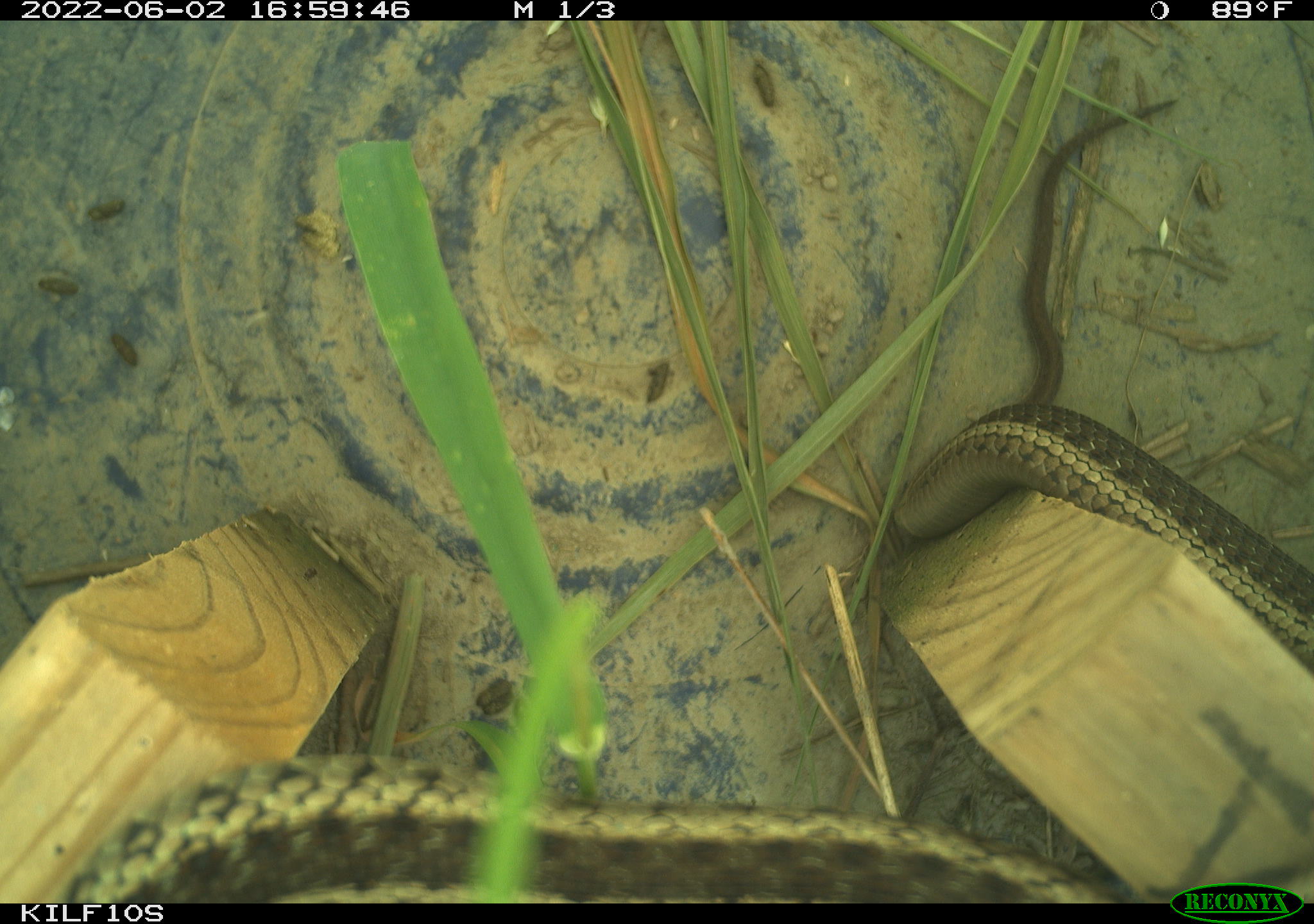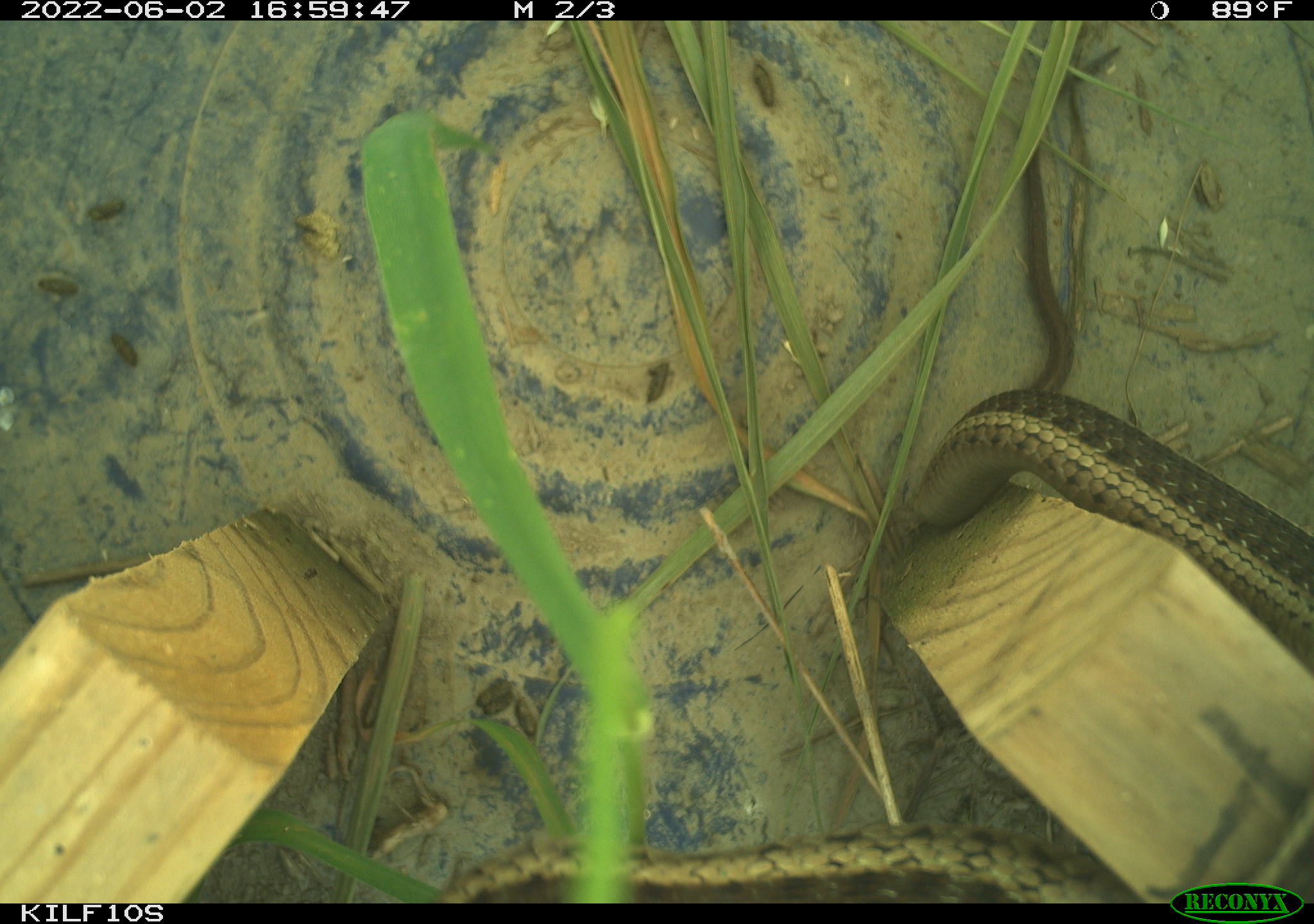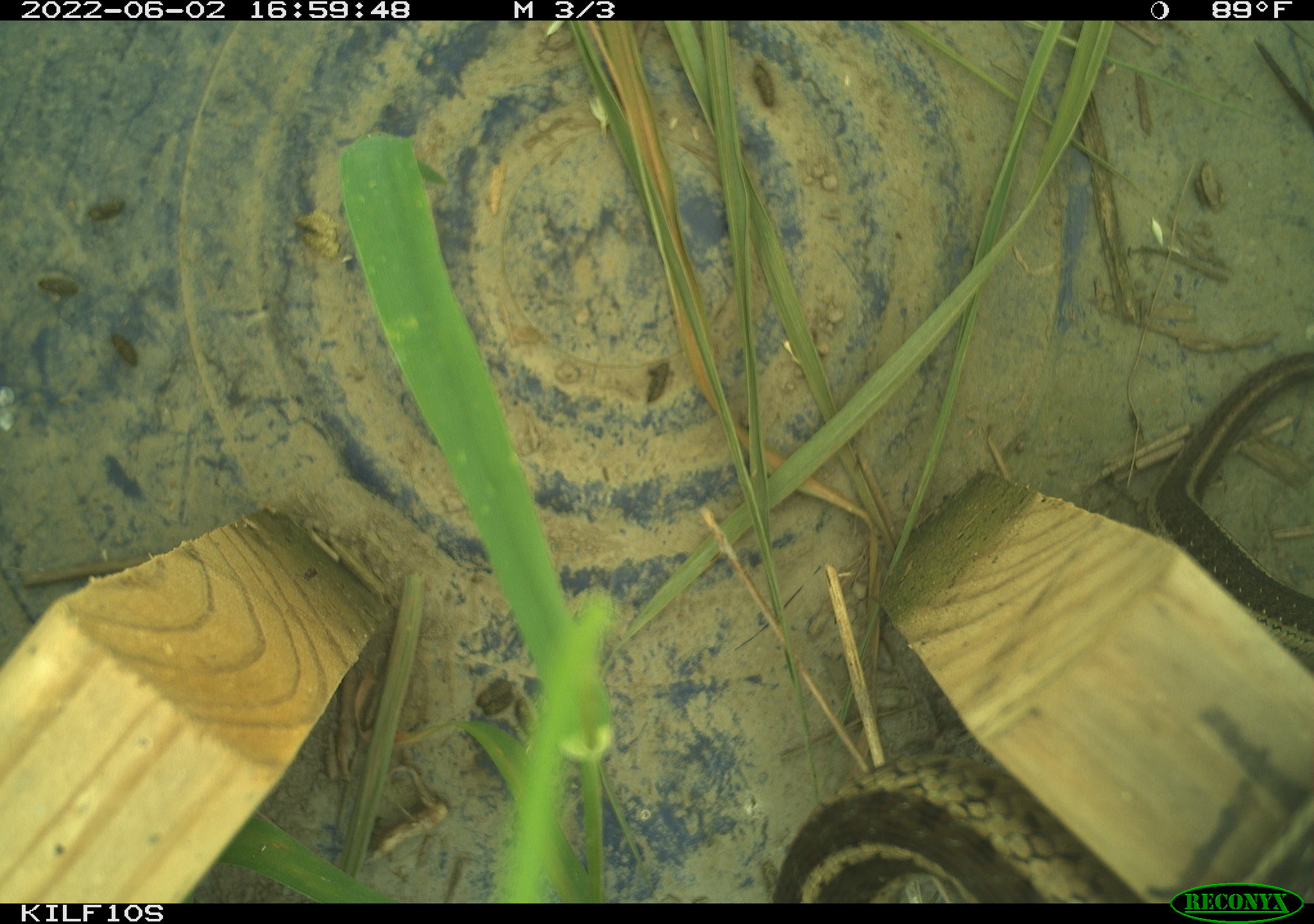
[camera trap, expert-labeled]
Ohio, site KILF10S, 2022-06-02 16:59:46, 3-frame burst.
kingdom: Animalia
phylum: Chordata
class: Reptilia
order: Squamata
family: Colubridae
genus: Thamnophis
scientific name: Thamnophis sirtalis sirtalis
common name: eastern gartersnake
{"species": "eastern gartersnake (Thamnophis sirtalis sirtalis)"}